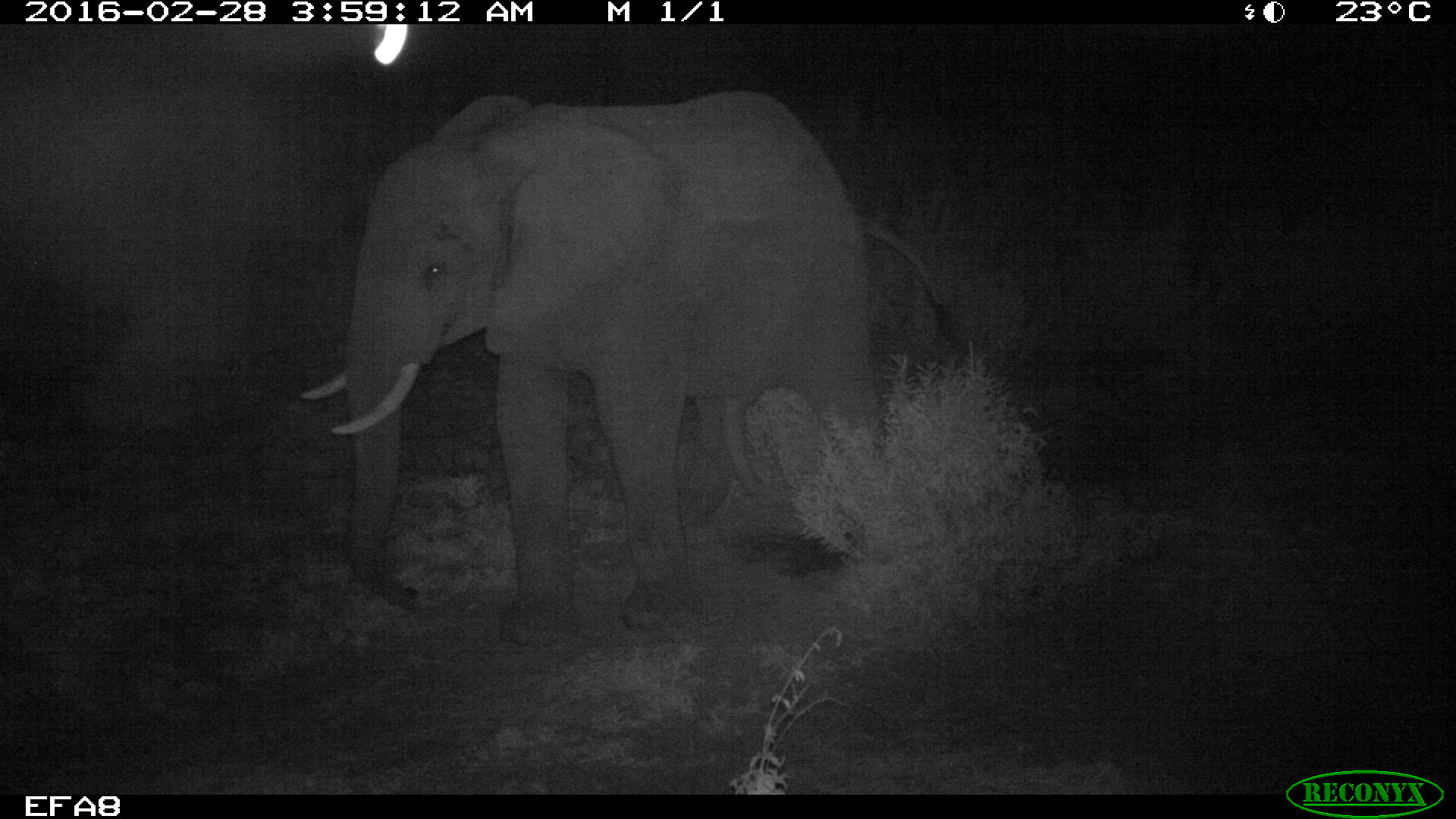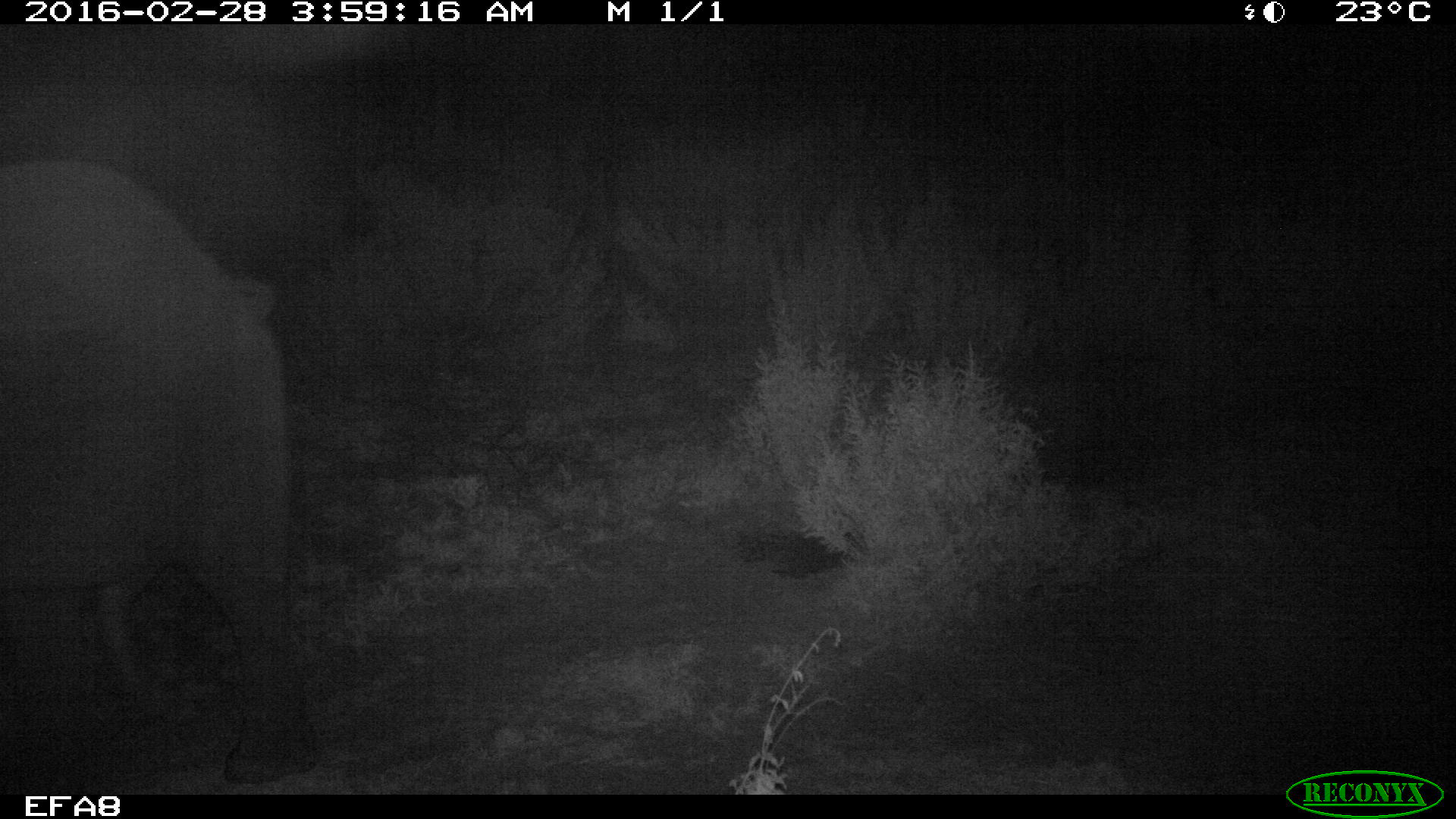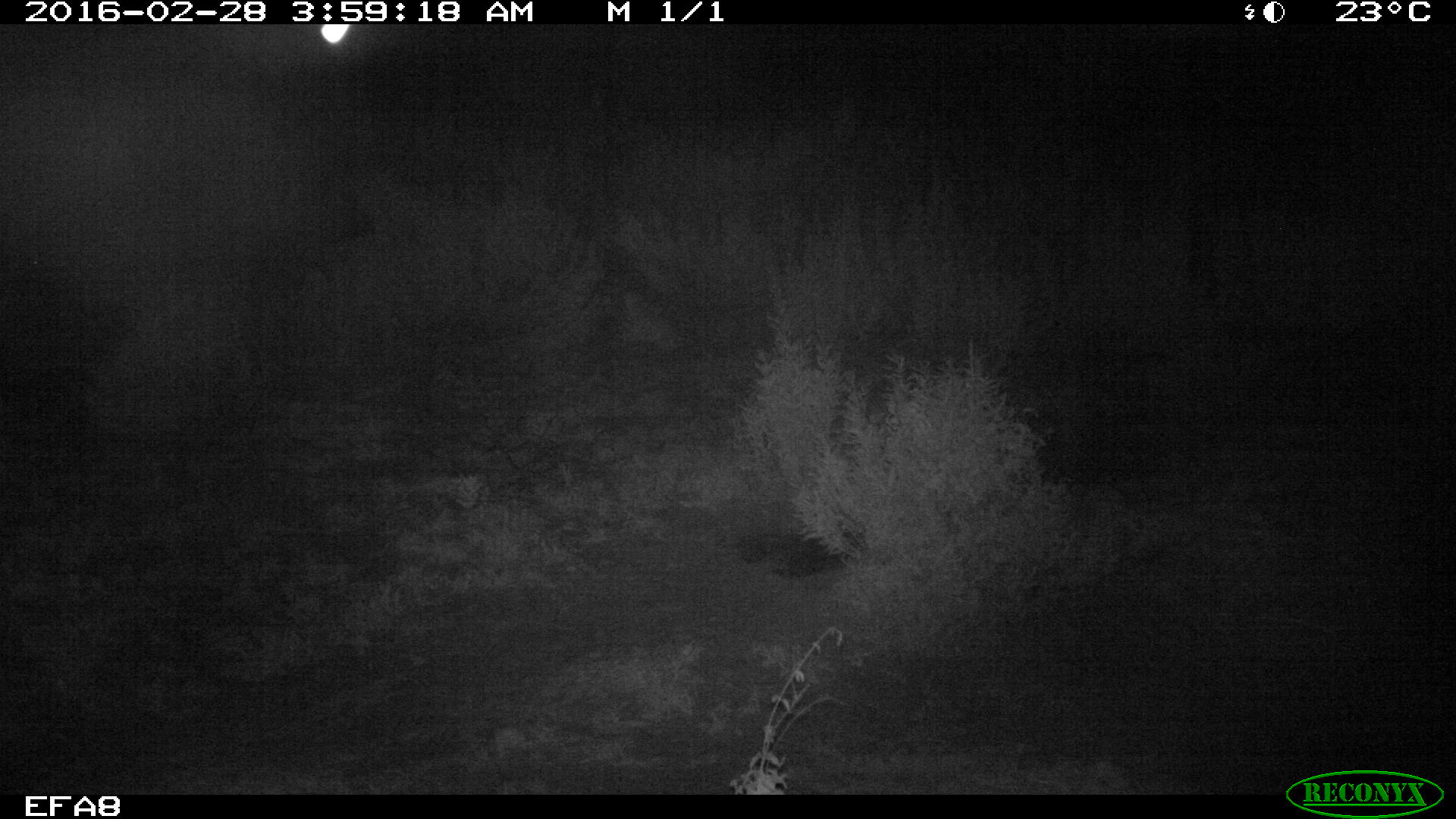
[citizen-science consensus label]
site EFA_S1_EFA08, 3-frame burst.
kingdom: Animalia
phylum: Chordata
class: Mammalia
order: Proboscidea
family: Elephantidae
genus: Loxodonta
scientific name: Loxodonta africana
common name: african bush elephant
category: elephant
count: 1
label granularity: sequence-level